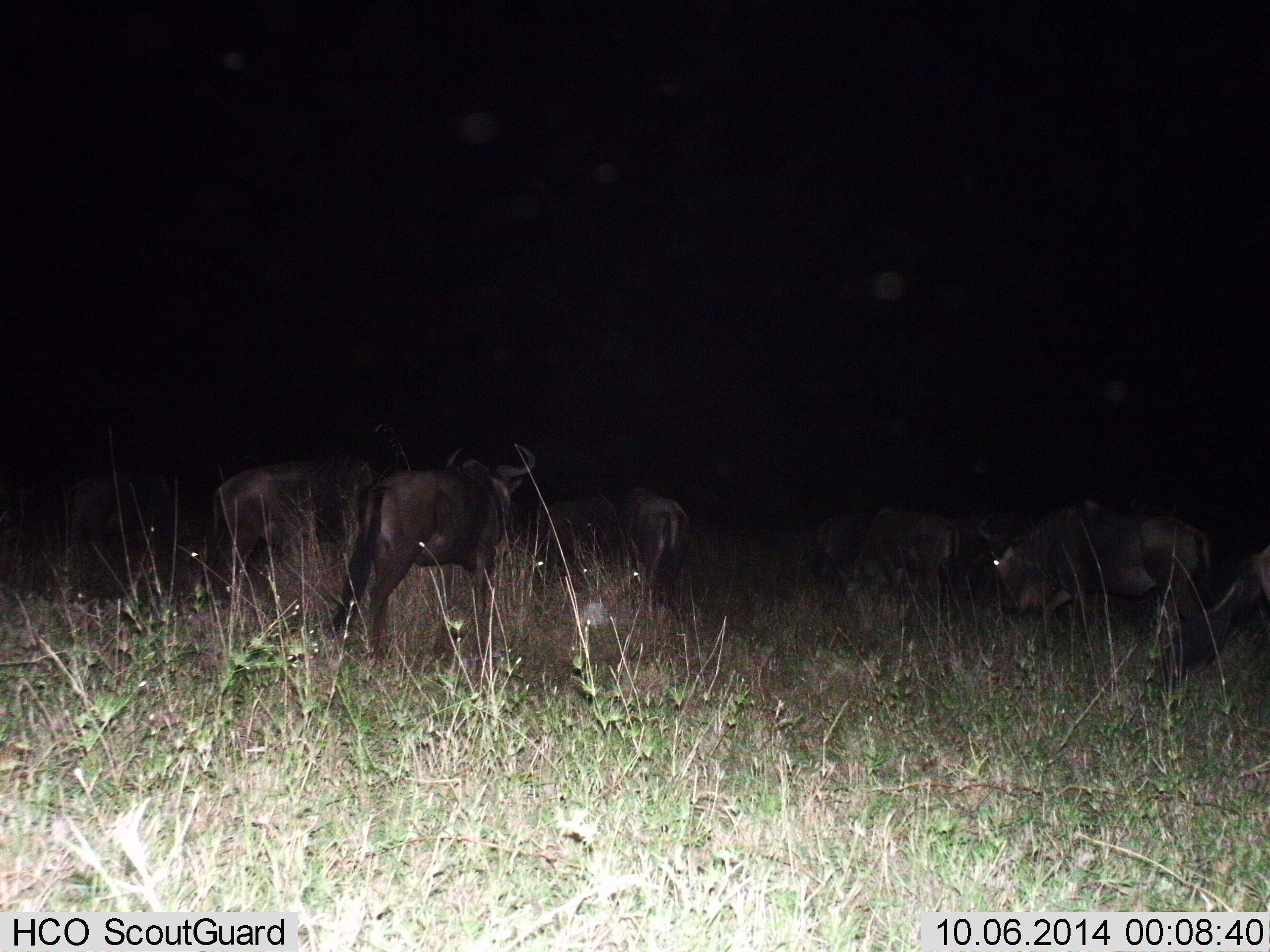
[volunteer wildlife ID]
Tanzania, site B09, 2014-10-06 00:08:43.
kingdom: Animalia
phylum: Chordata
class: Mammalia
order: Artiodactyla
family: Bovidae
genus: Connochaetes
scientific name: Connochaetes taurinus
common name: blue wildebeest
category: wildebeest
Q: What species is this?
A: Wildebeest (blue wildebeest) (Connochaetes taurinus).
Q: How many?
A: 7.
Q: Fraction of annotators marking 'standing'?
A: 70%.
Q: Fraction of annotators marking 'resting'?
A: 10%.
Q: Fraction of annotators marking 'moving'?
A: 30%.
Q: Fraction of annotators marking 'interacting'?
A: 10%.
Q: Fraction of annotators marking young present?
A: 0%.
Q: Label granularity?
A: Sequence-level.